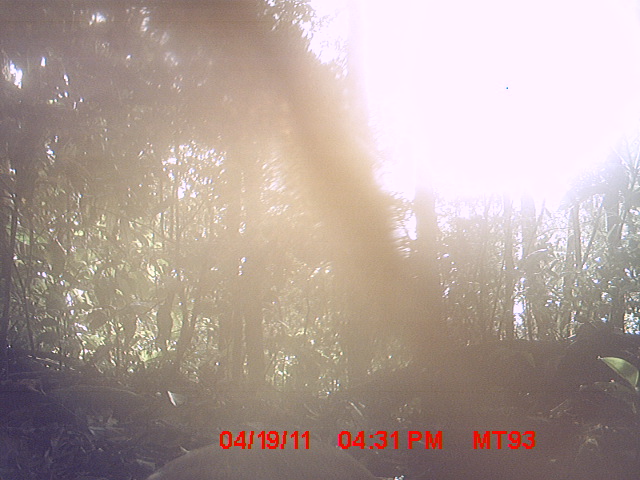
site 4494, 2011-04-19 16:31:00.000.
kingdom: Animalia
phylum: Chordata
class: Aves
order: Pelecaniformes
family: Threskiornithidae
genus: Lophotibis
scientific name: Lophotibis cristata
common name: madagascan ibis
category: lophotibis cristataa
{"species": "lophotibis cristataa (madagascan ibis) (Lophotibis cristata)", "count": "1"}